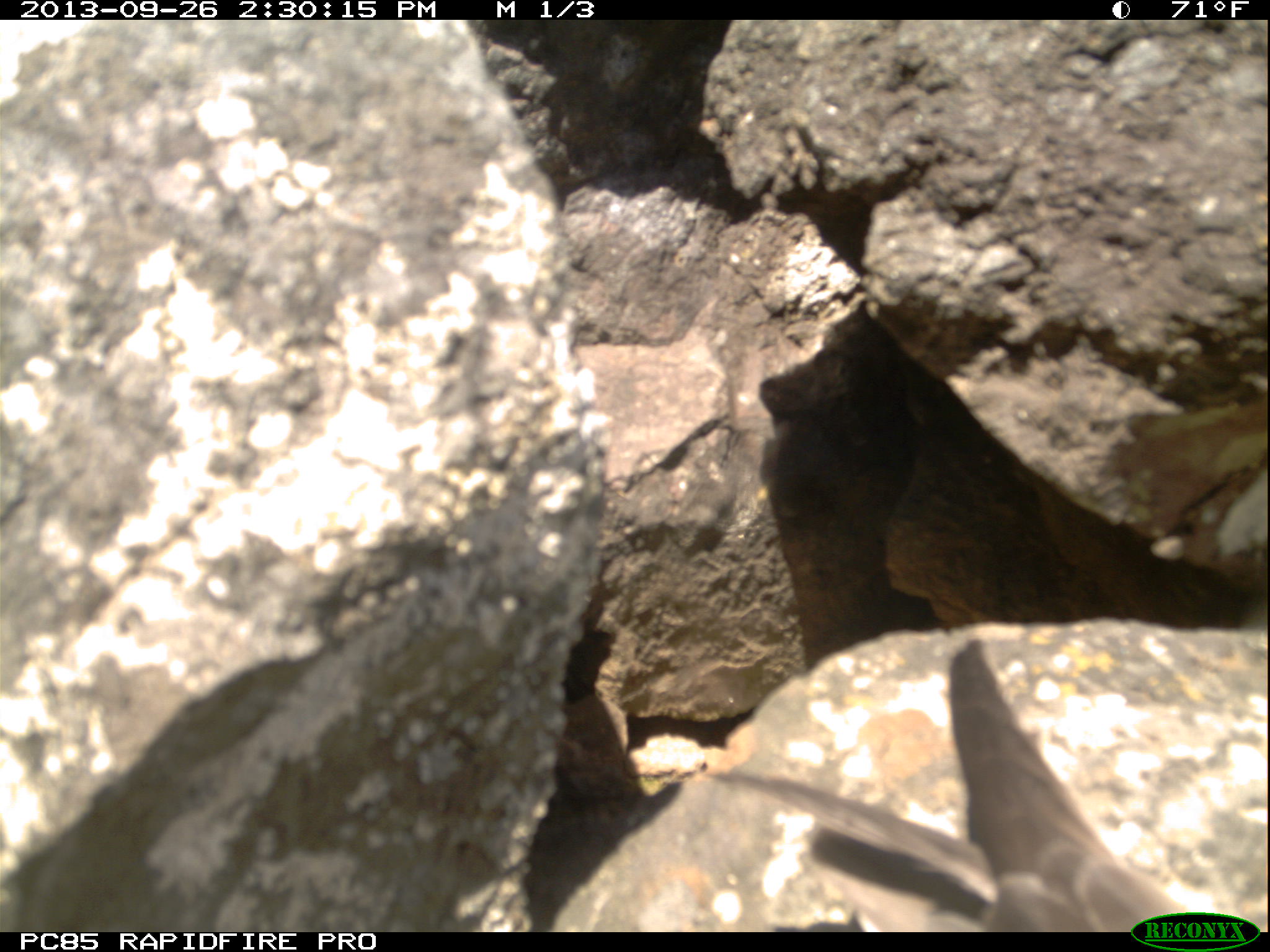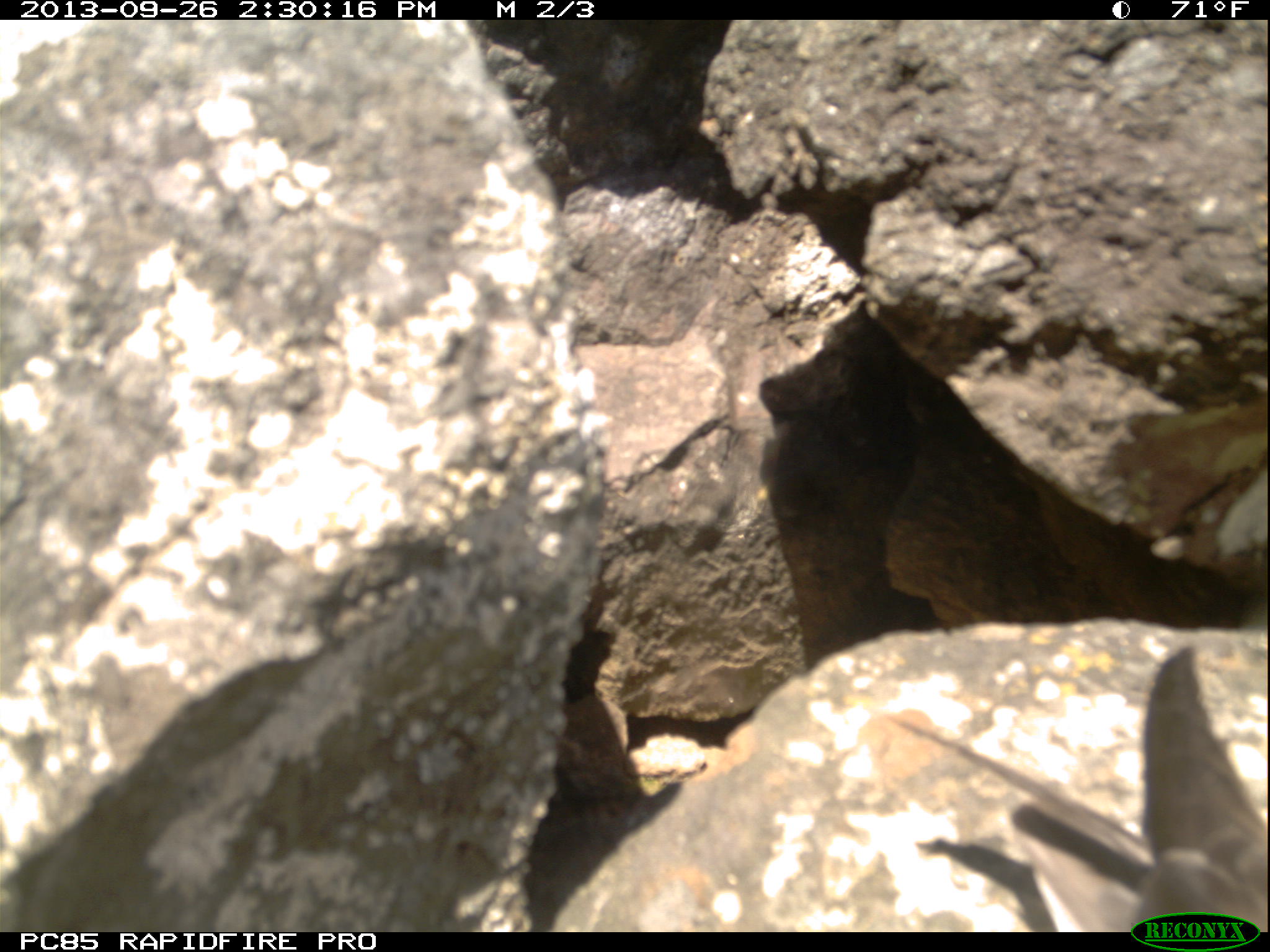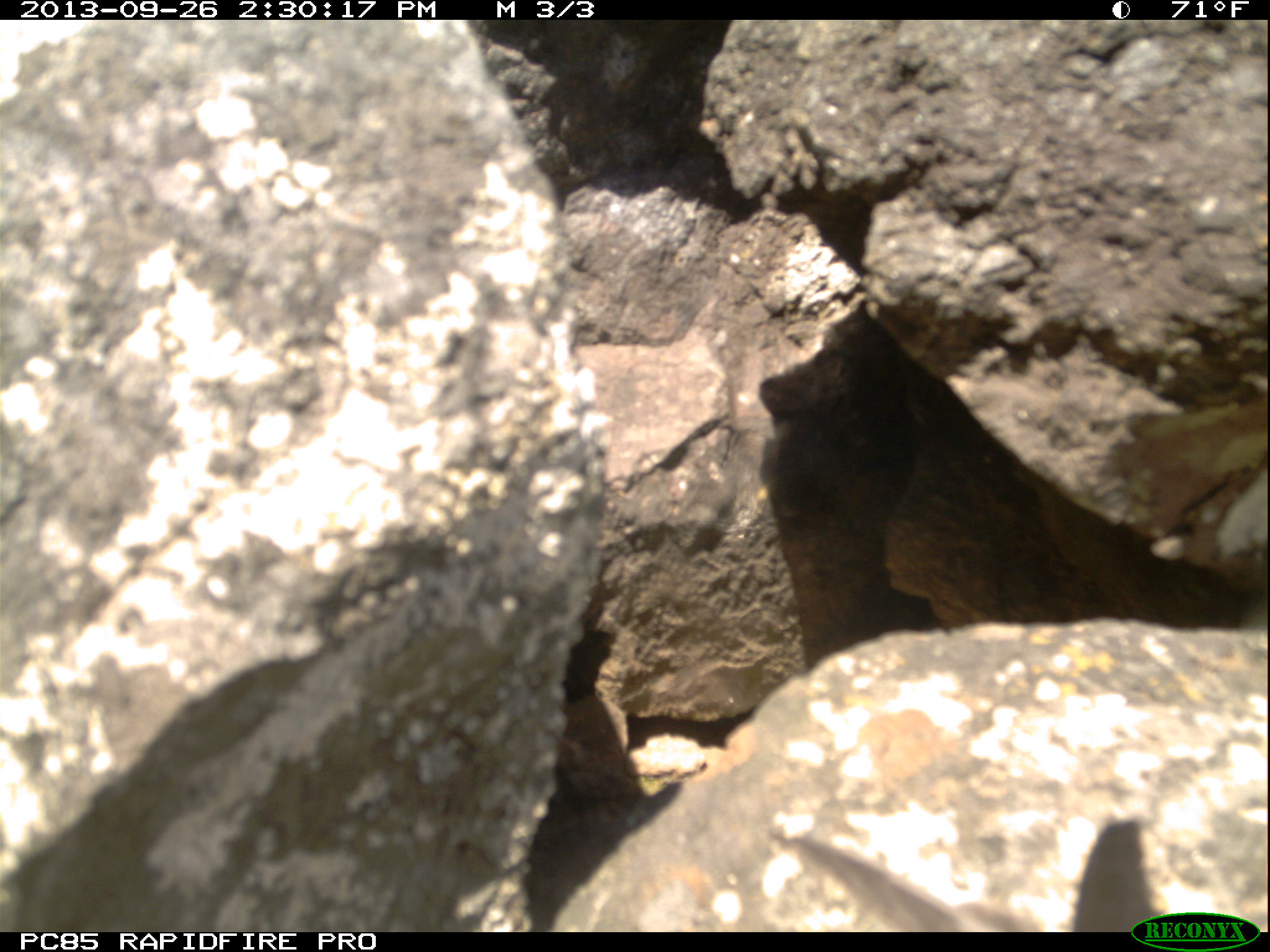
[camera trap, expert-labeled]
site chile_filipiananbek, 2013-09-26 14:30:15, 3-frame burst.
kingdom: Animalia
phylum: Chordata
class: Aves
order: Procellariiformes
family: Procellariidae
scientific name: Procellariidae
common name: petrel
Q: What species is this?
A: Petrel (Procellariidae).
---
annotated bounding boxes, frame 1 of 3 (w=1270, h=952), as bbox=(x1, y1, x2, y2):
petrel: bbox=(737, 620, 1233, 930)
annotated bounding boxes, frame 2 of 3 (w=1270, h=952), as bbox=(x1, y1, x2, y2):
petrel: bbox=(879, 625, 1265, 926)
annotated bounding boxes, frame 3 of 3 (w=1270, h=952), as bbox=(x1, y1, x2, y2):
petrel: bbox=(768, 811, 1225, 933)